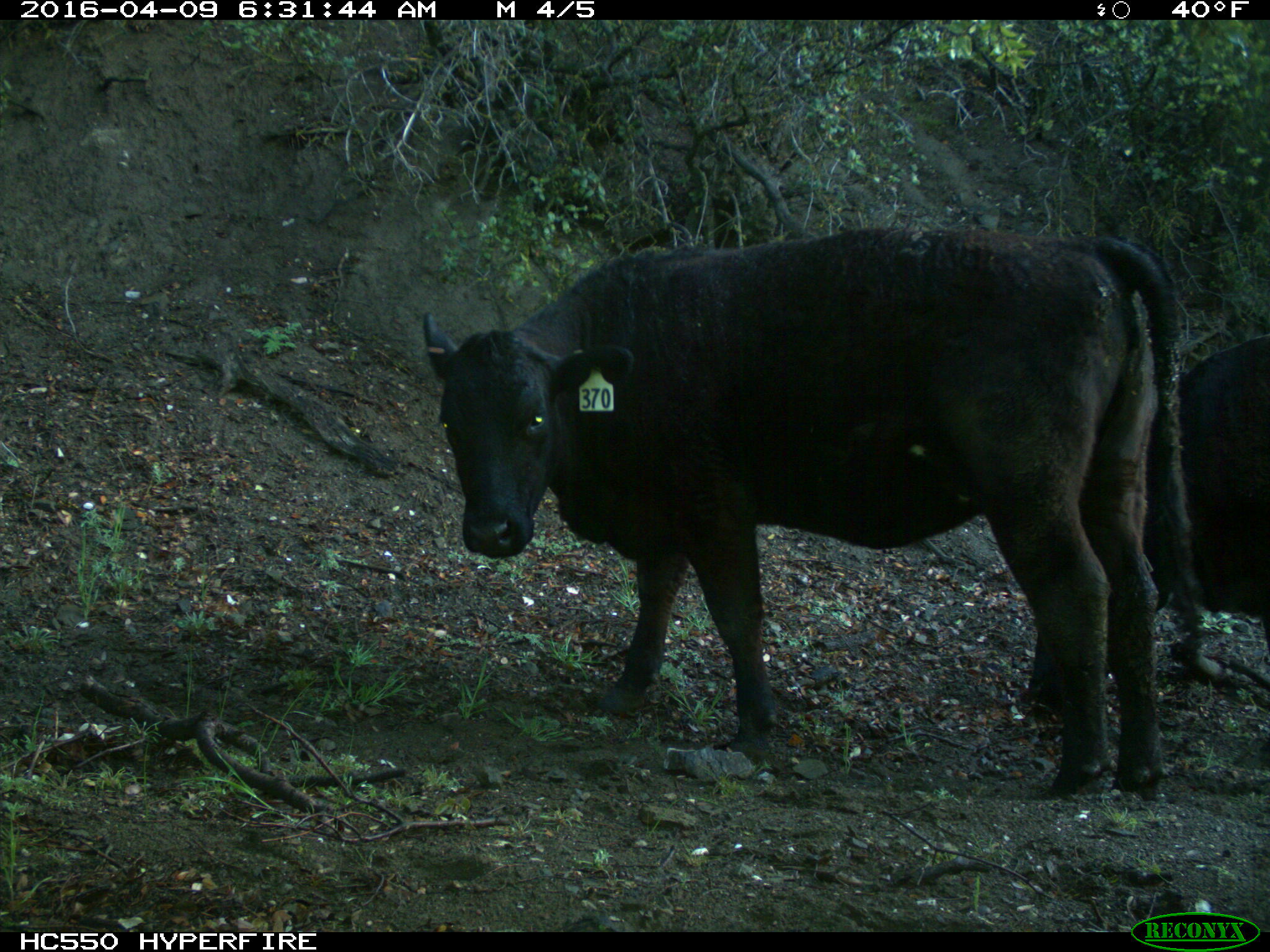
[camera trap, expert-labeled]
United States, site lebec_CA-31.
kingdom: Animalia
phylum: Chordata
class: Mammalia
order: Artiodactyla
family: Bovidae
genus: Bos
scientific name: Bos taurus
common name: domestic cow